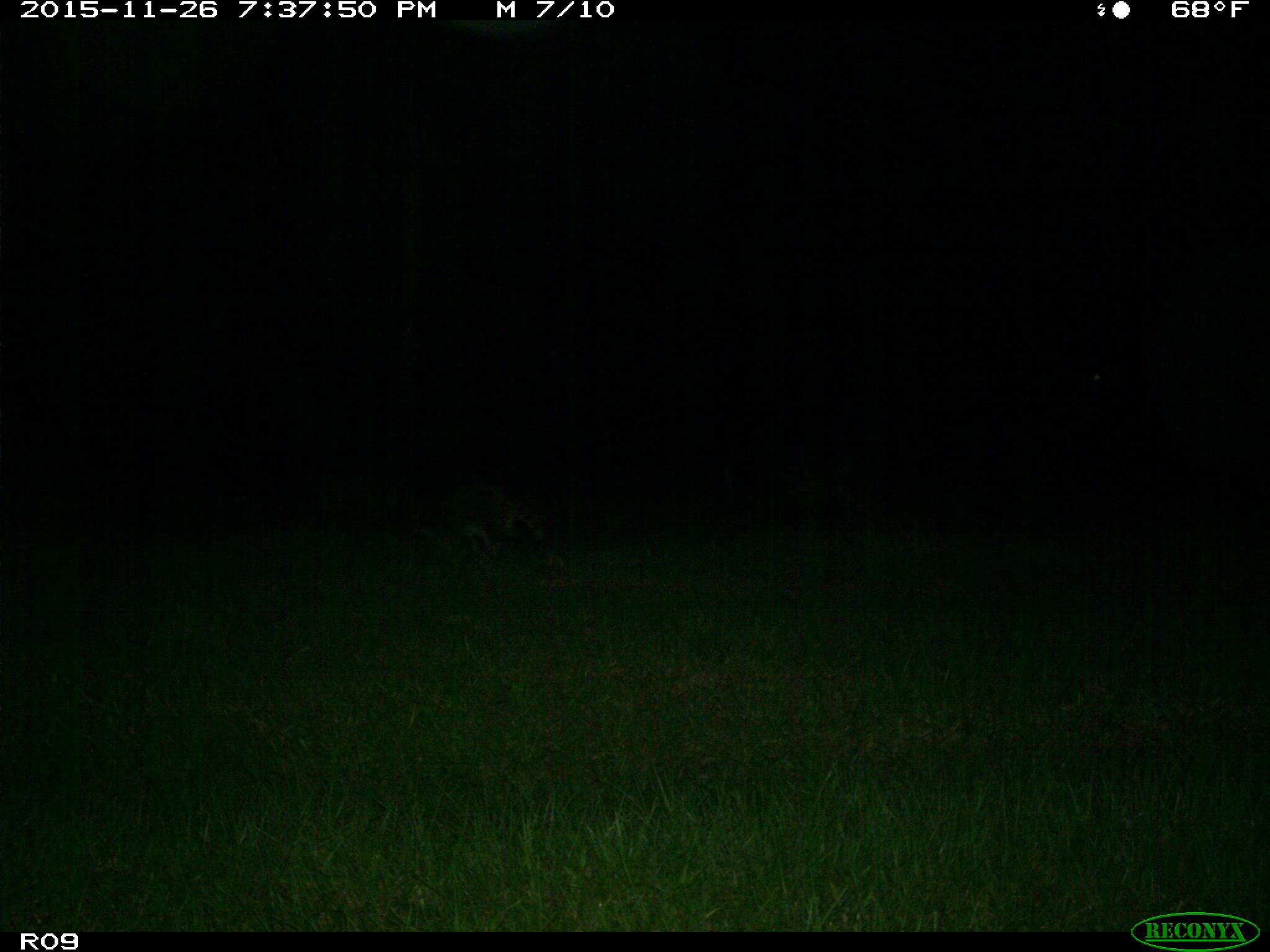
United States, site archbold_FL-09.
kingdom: Animalia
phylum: Chordata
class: Mammalia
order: Carnivora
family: Procyonidae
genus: Procyon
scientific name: Procyon lotor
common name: common raccoon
Procyon lotor (common raccoon).